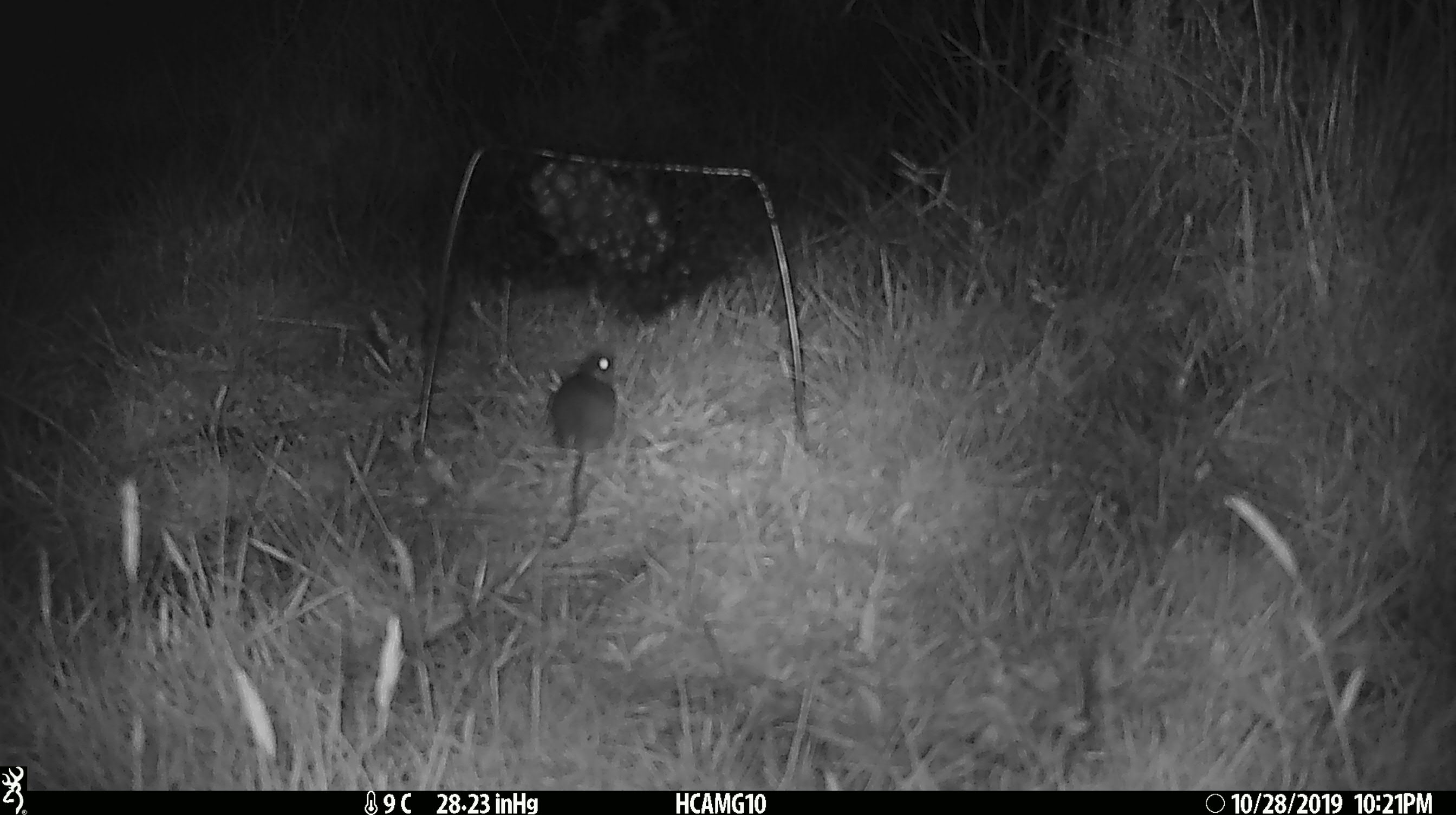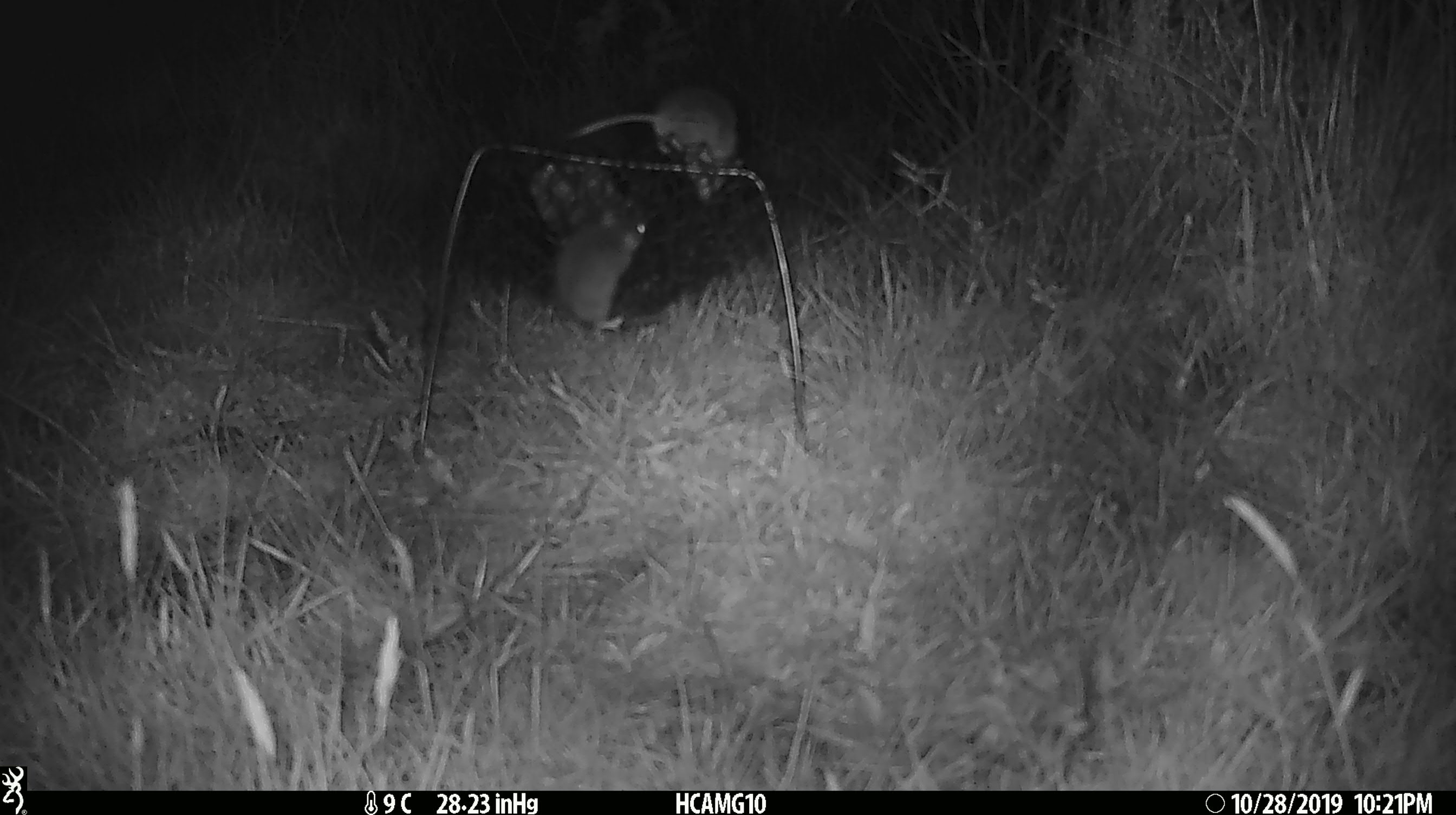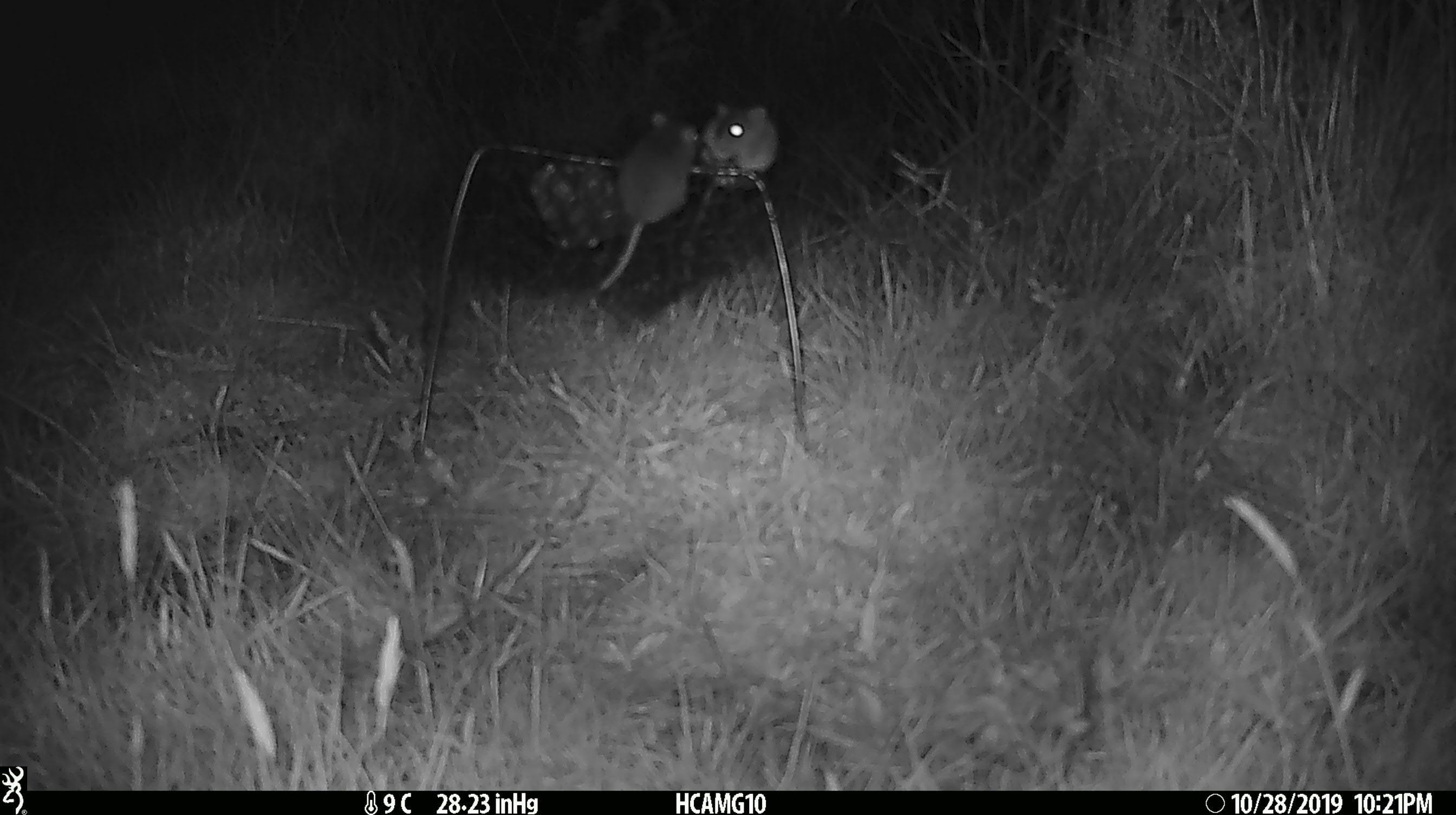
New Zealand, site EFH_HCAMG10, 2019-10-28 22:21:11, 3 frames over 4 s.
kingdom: Animalia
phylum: Chordata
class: Mammalia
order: Rodentia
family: Muridae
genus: Mus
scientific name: Mus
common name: mouse